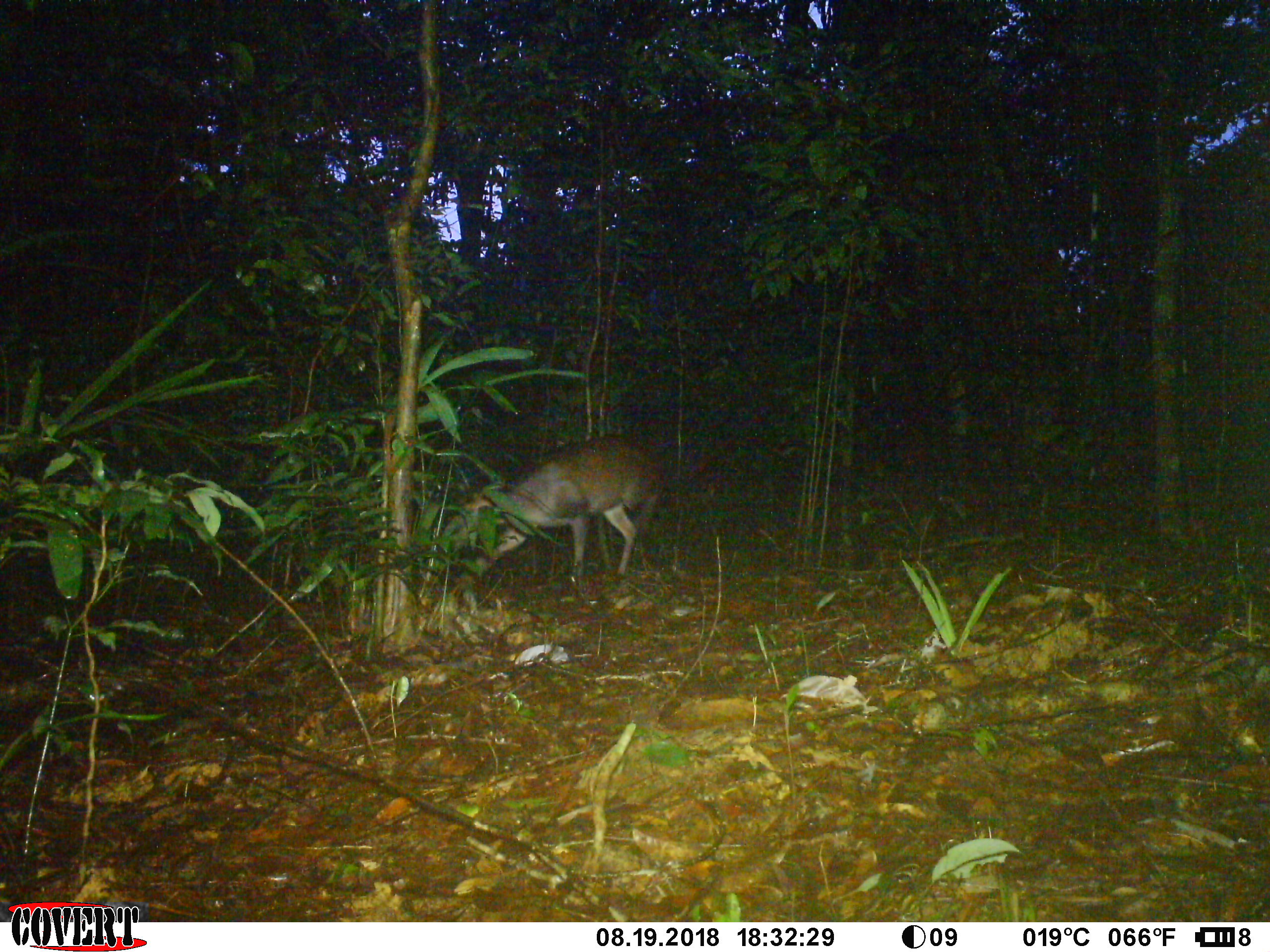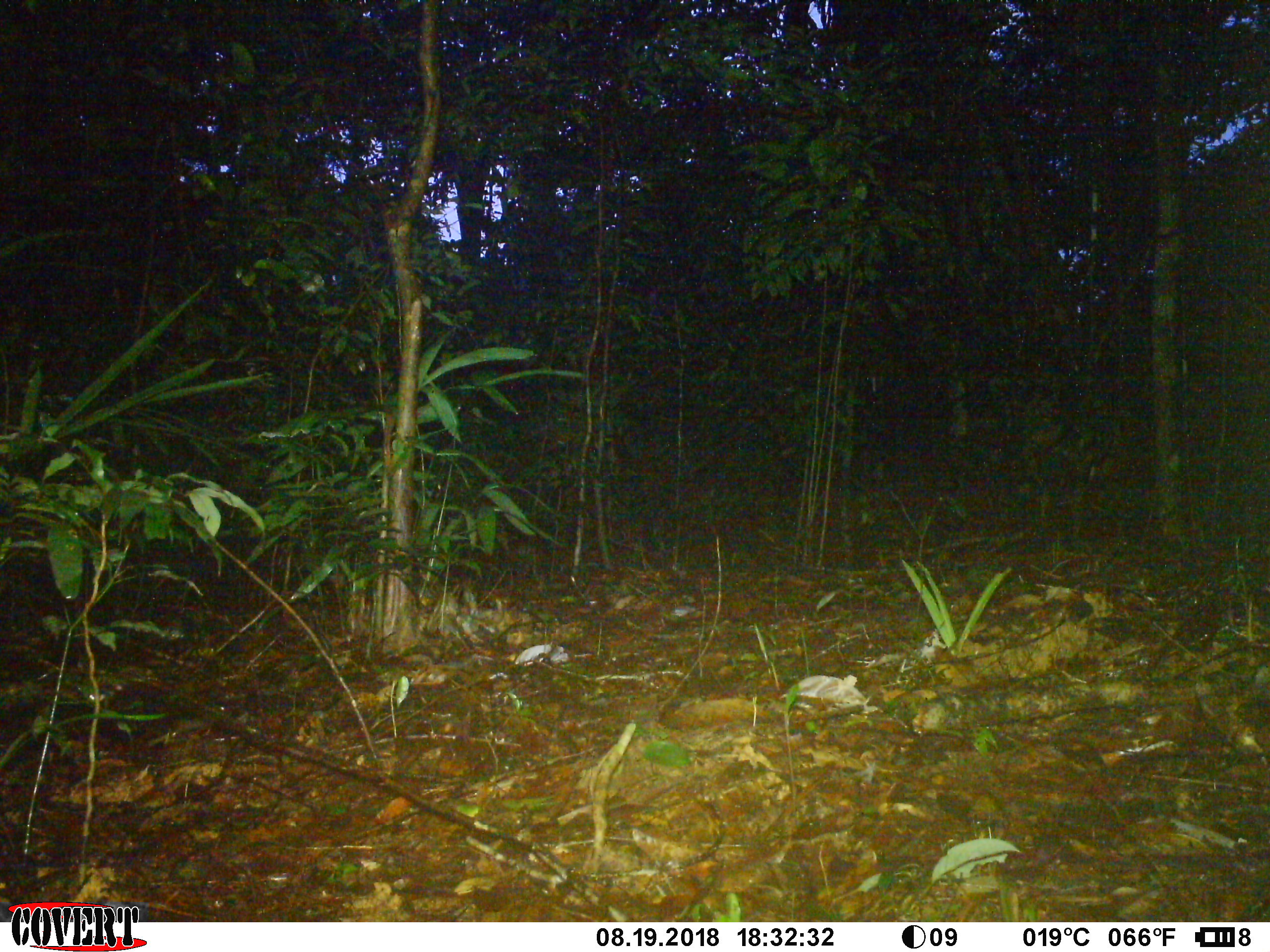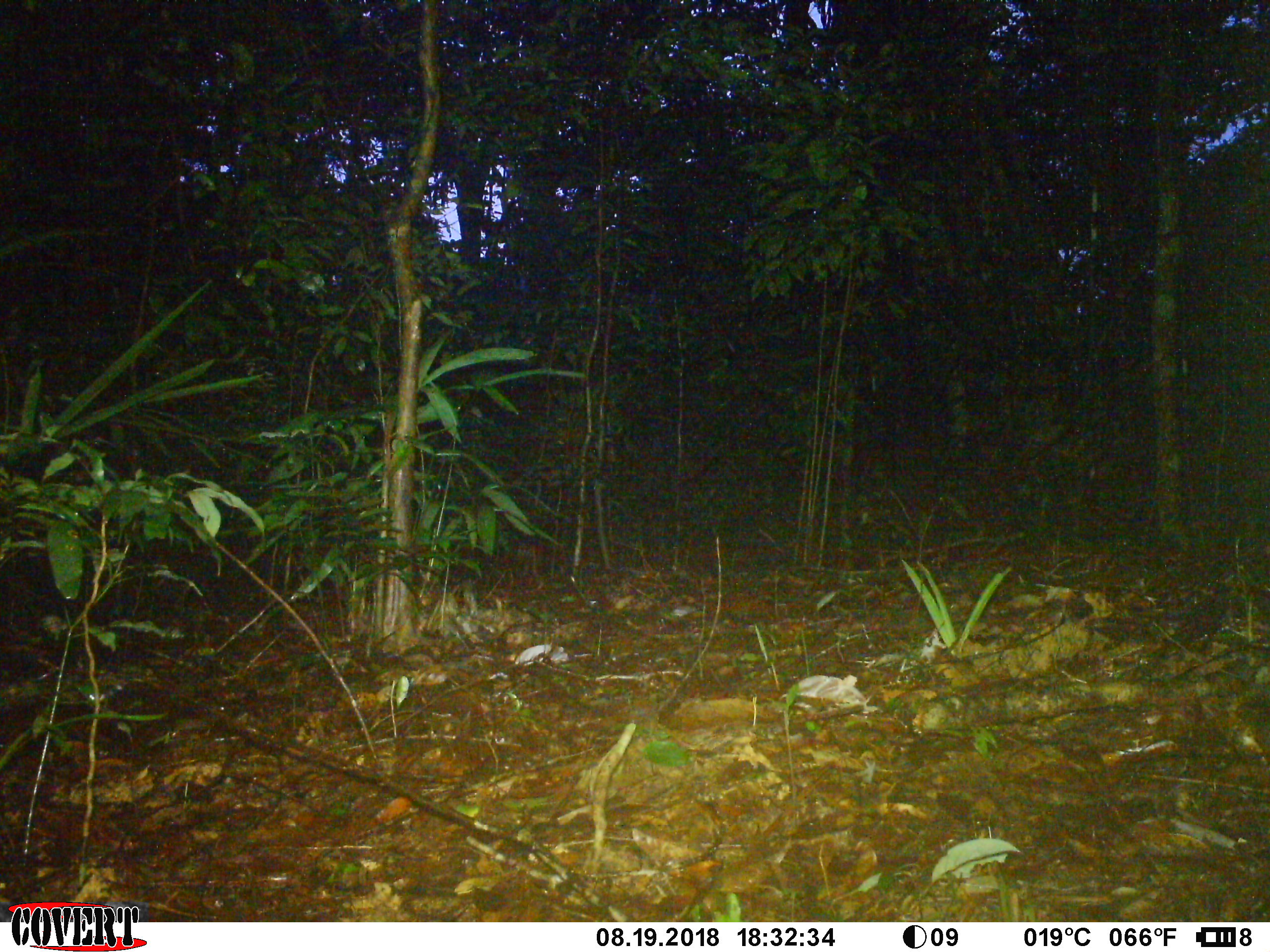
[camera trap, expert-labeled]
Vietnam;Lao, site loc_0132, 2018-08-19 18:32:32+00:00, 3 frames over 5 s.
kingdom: Animalia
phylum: Chordata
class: Mammalia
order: Artiodactyla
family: Cervidae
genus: Muntiacus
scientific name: Muntiacus rooseveltorum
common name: roosevelt's muntjac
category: roosevelts muntjac group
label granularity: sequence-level